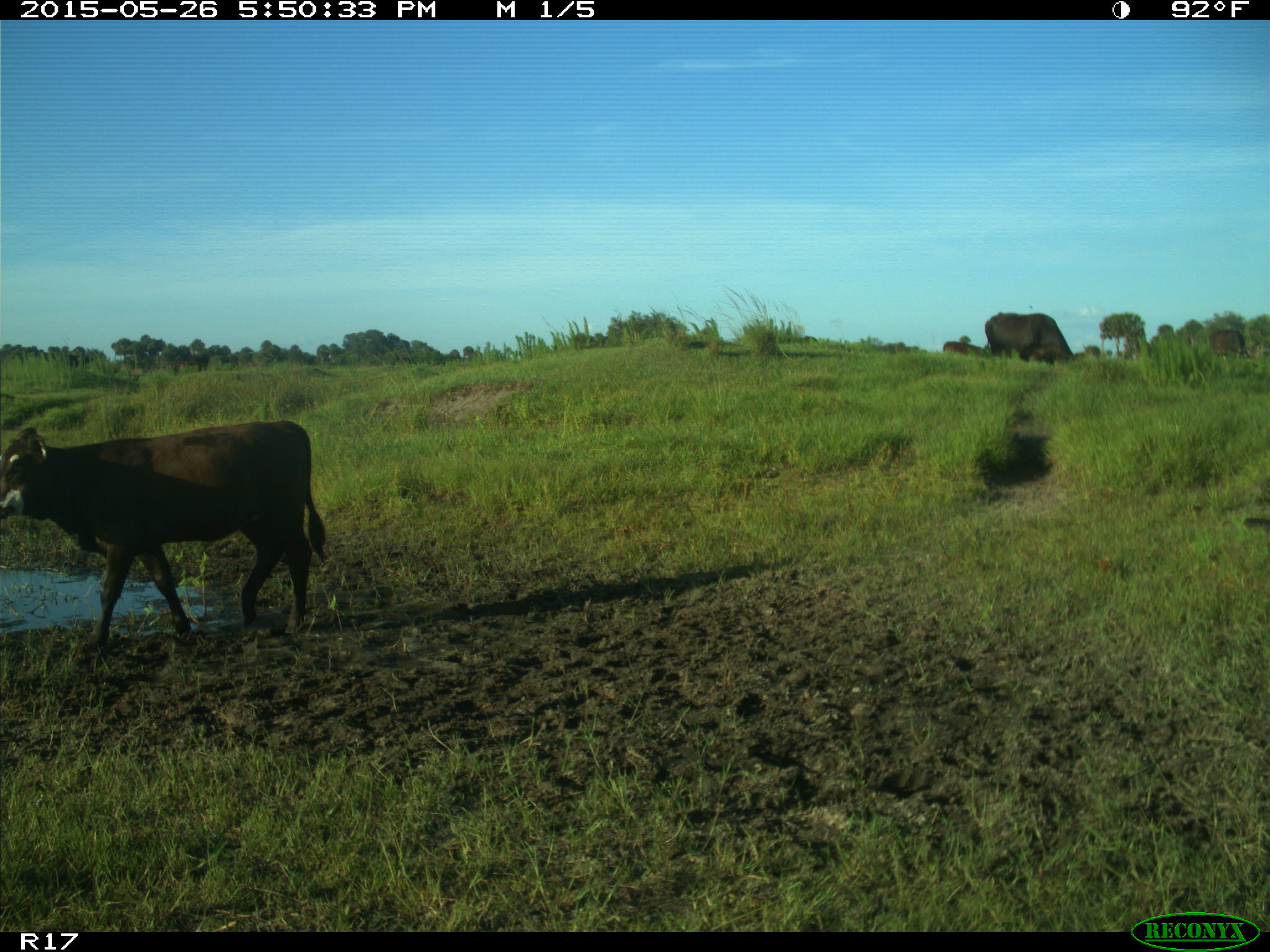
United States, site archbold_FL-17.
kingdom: Animalia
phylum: Chordata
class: Mammalia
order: Artiodactyla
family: Bovidae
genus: Bos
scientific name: Bos taurus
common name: domestic cow